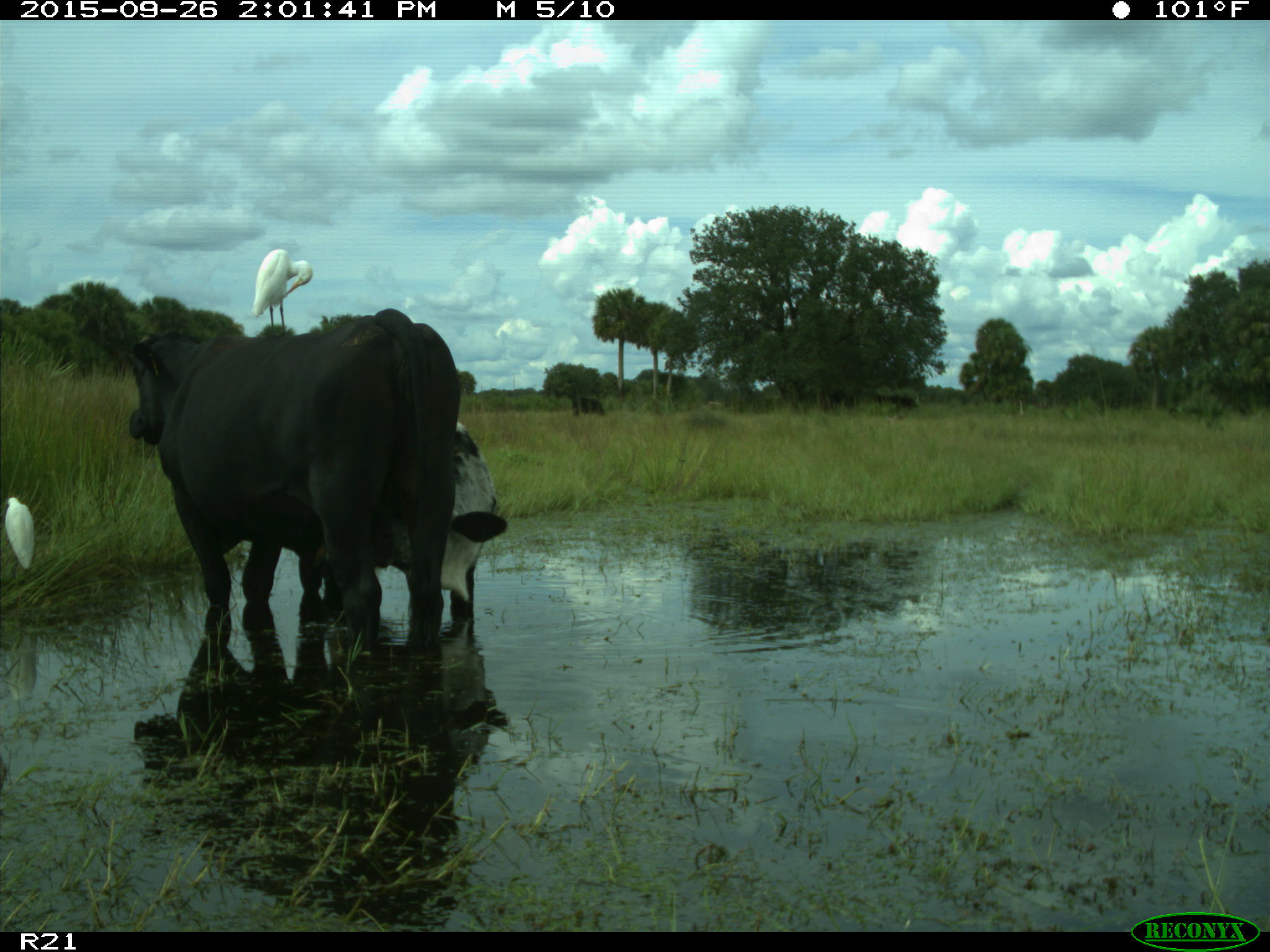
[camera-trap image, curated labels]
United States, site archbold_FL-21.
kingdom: Animalia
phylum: Chordata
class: Mammalia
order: Artiodactyla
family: Bovidae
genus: Bos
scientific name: Bos taurus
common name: domestic cow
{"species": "Bos taurus (domestic cow)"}